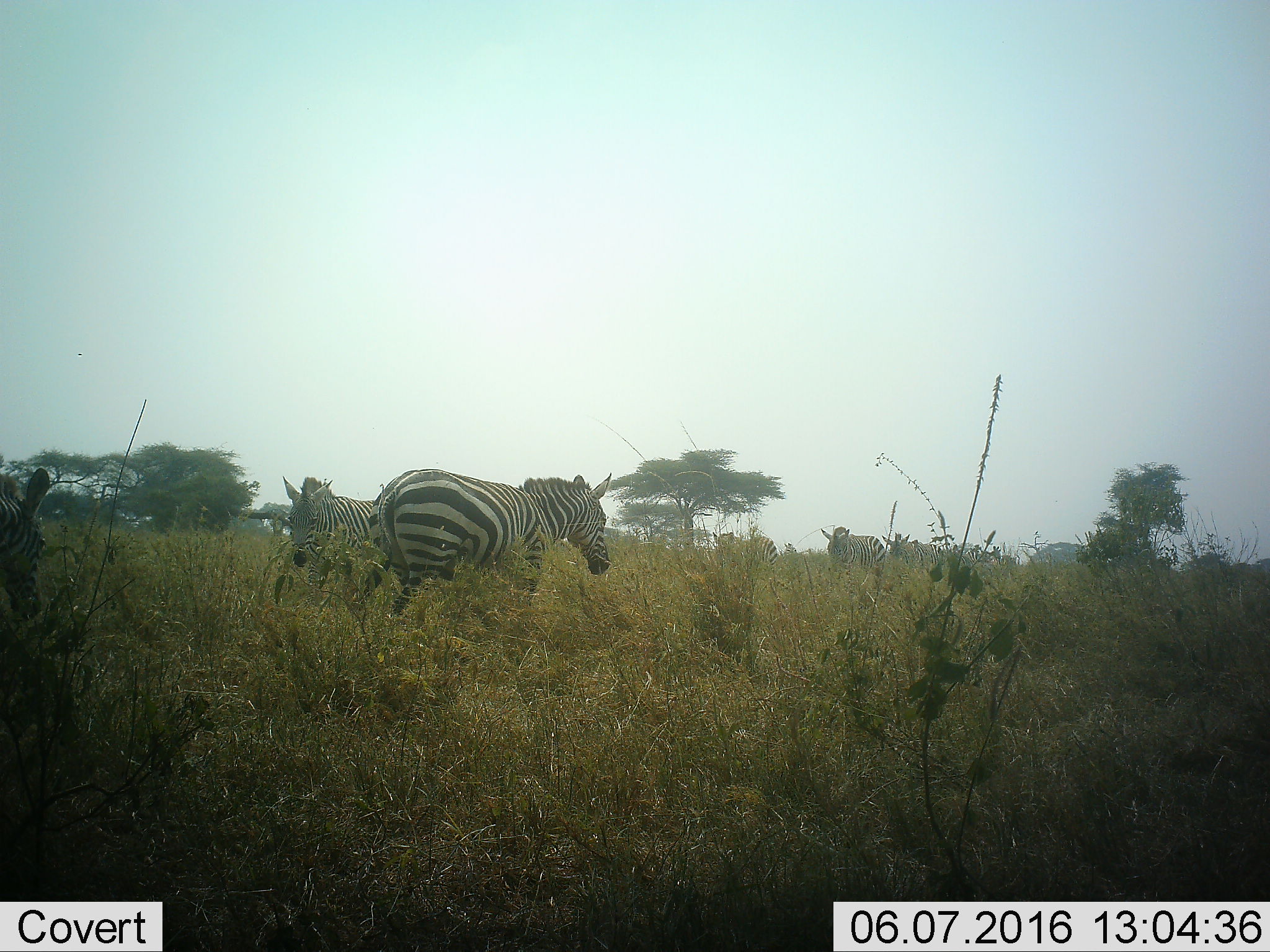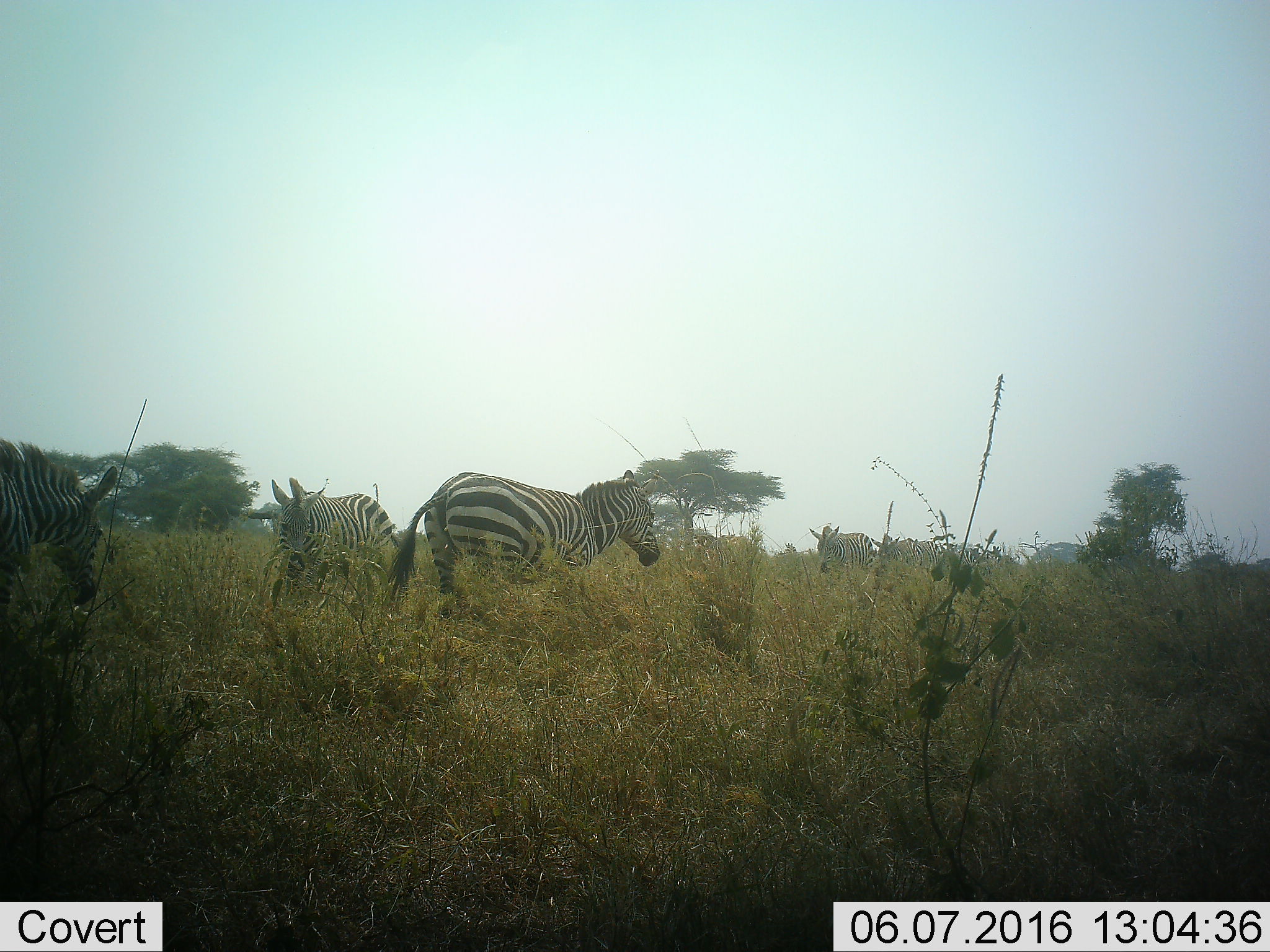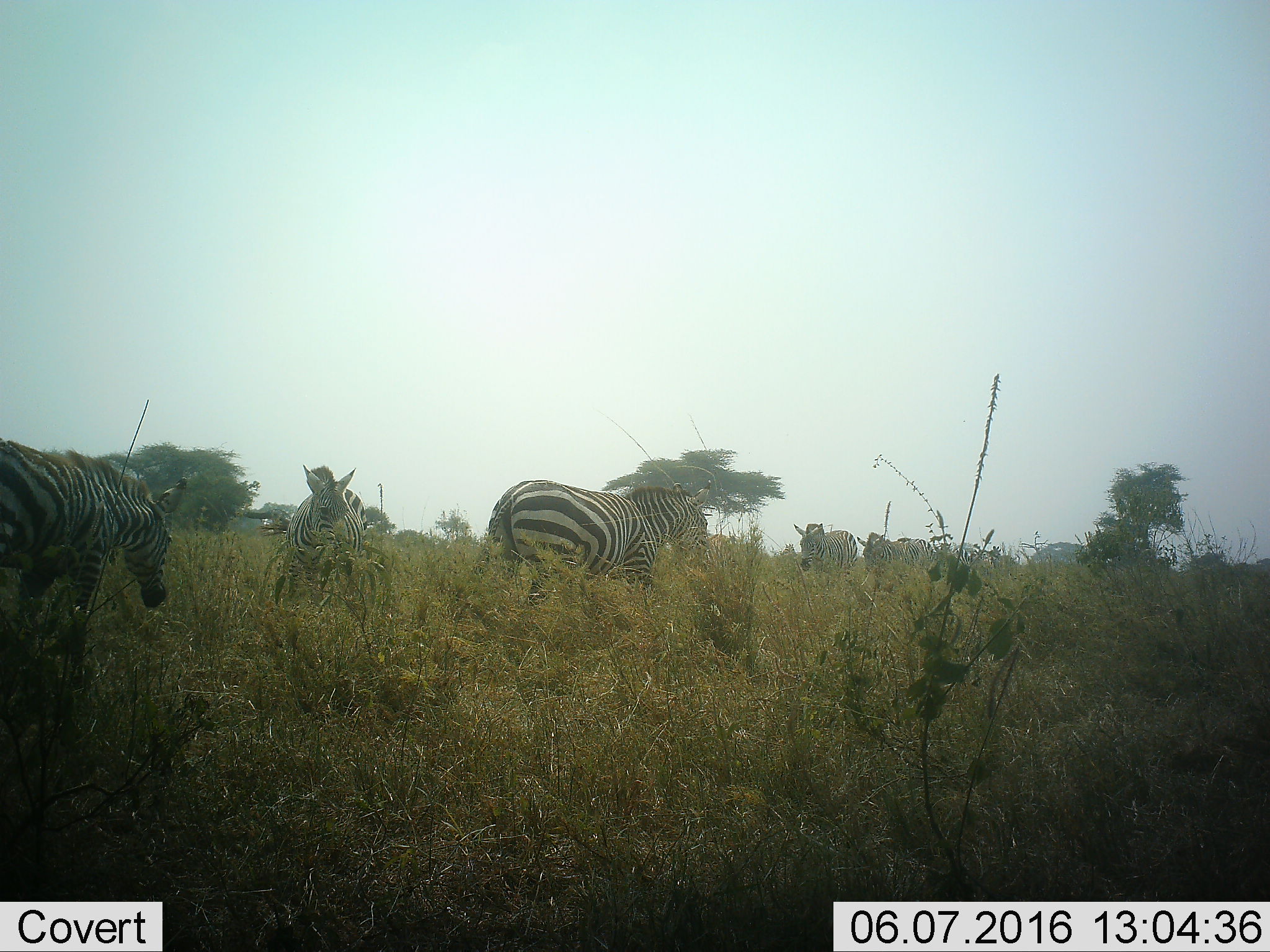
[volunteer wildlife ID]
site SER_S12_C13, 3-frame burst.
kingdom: Animalia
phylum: Chordata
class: Mammalia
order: Perissodactyla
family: Equidae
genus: Equus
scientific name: Equus quagga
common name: plains zebra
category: zebraplains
Zebraplains (plains zebra) (Equus quagga), count 6. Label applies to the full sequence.